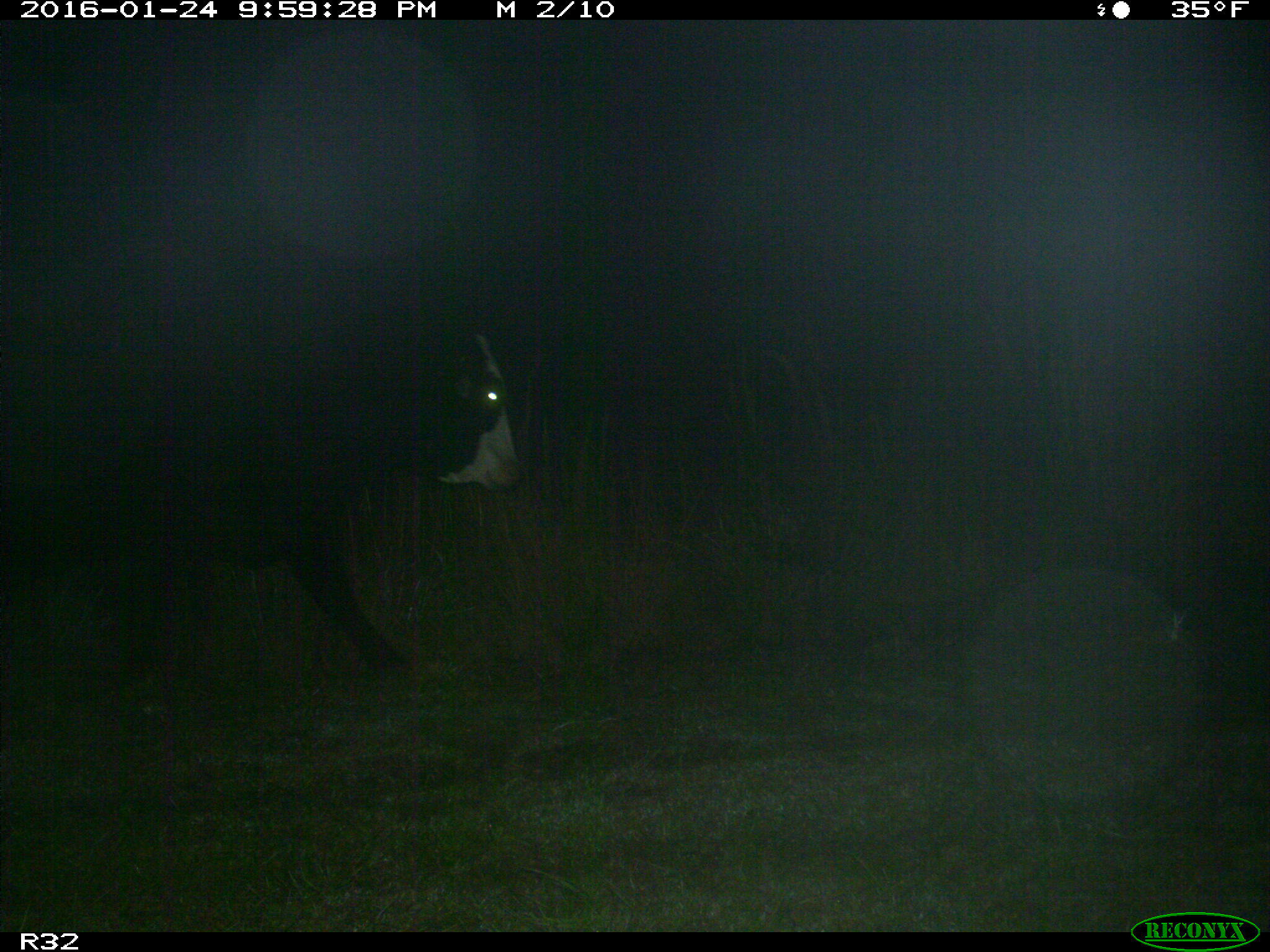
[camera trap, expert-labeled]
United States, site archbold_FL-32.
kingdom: Animalia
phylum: Chordata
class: Mammalia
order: Artiodactyla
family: Bovidae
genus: Bos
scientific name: Bos taurus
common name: domestic cow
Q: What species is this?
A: Bos taurus (domestic cow).